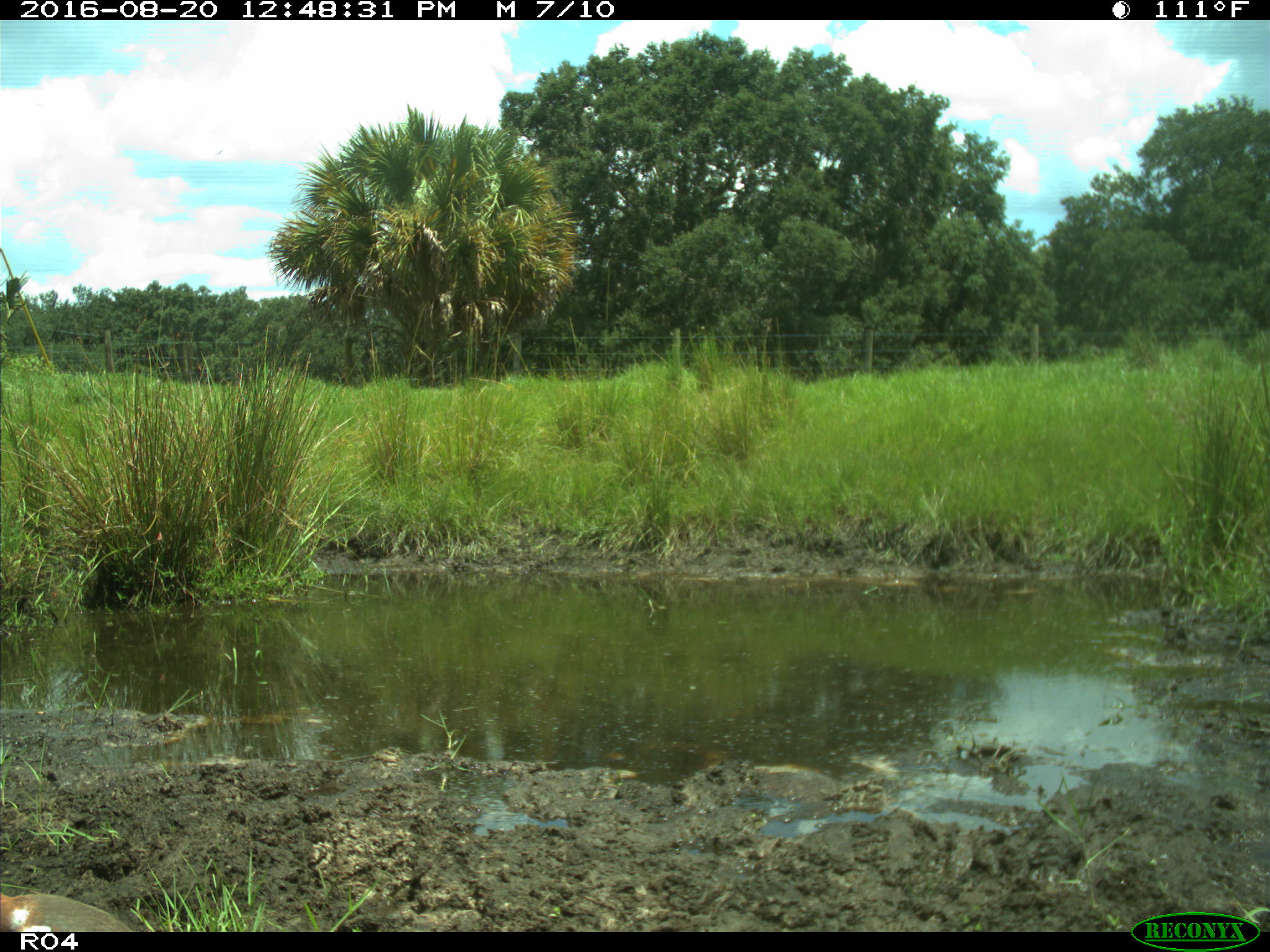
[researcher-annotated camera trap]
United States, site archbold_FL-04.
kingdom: Animalia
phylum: Chordata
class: Aves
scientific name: Aves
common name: birds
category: unidentified bird